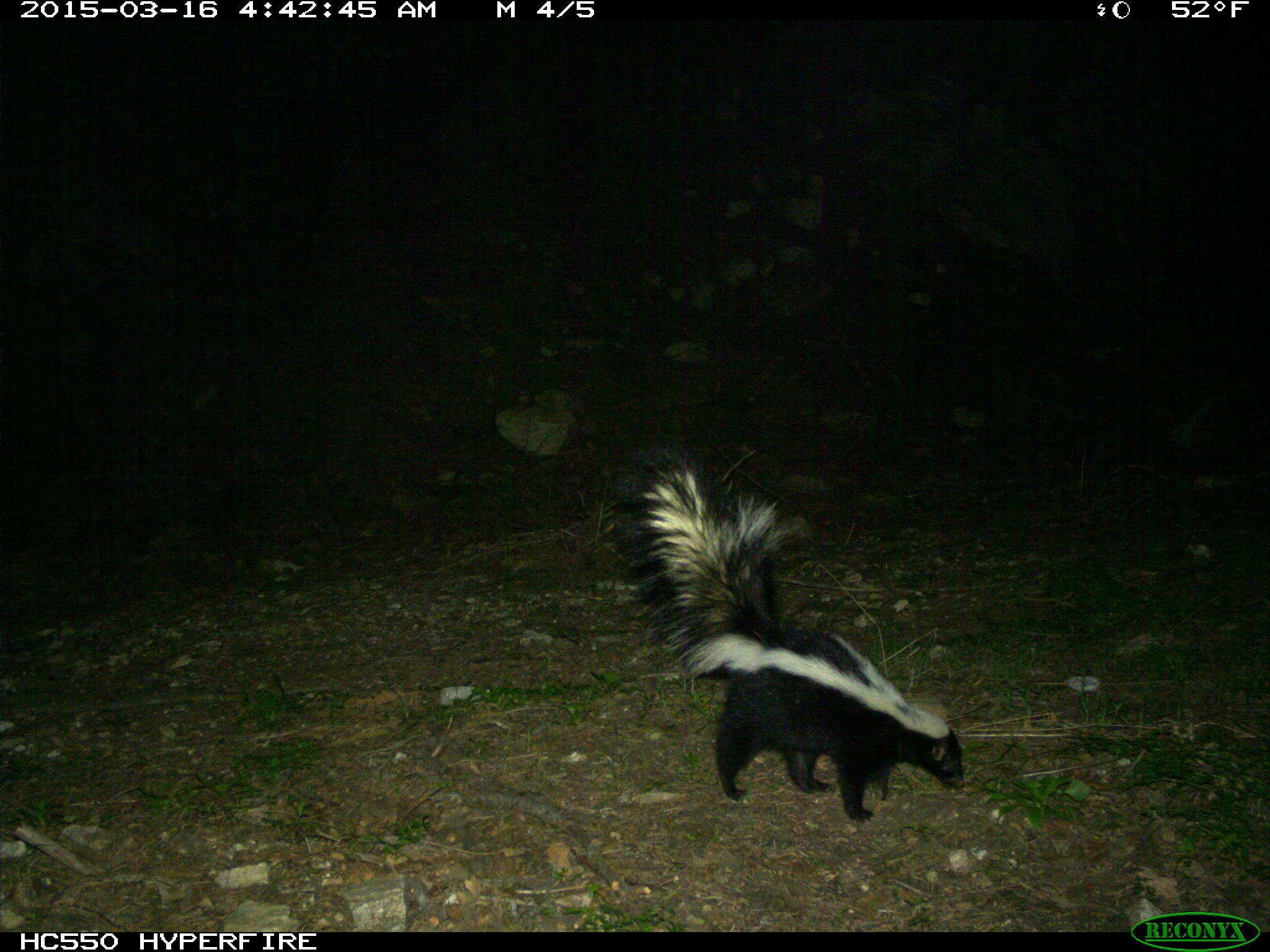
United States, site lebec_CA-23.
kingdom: Animalia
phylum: Chordata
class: Mammalia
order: Carnivora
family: Mephitidae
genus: Mephitis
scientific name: Mephitis mephitis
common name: striped skunk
Mephitis mephitis (striped skunk).